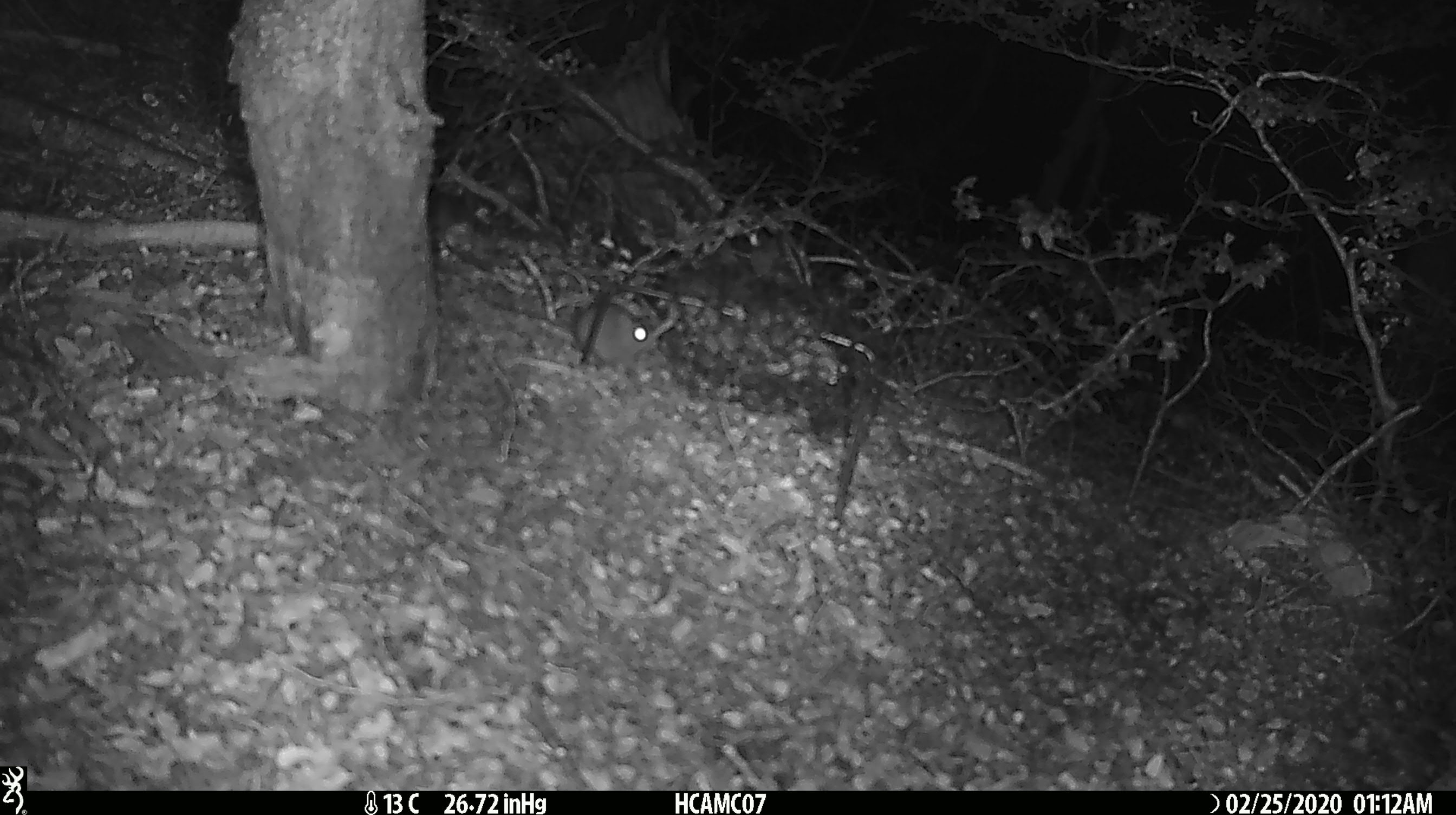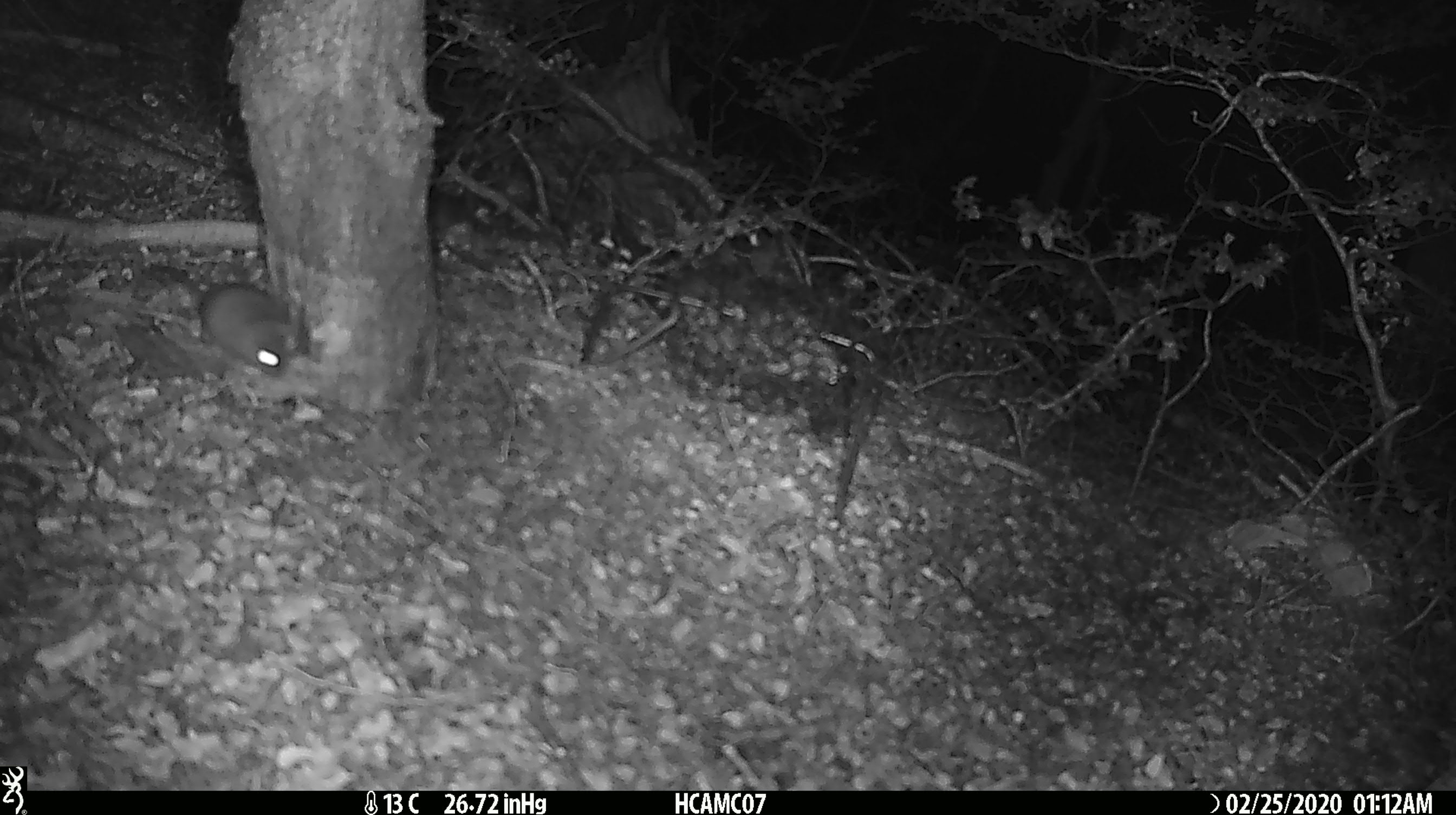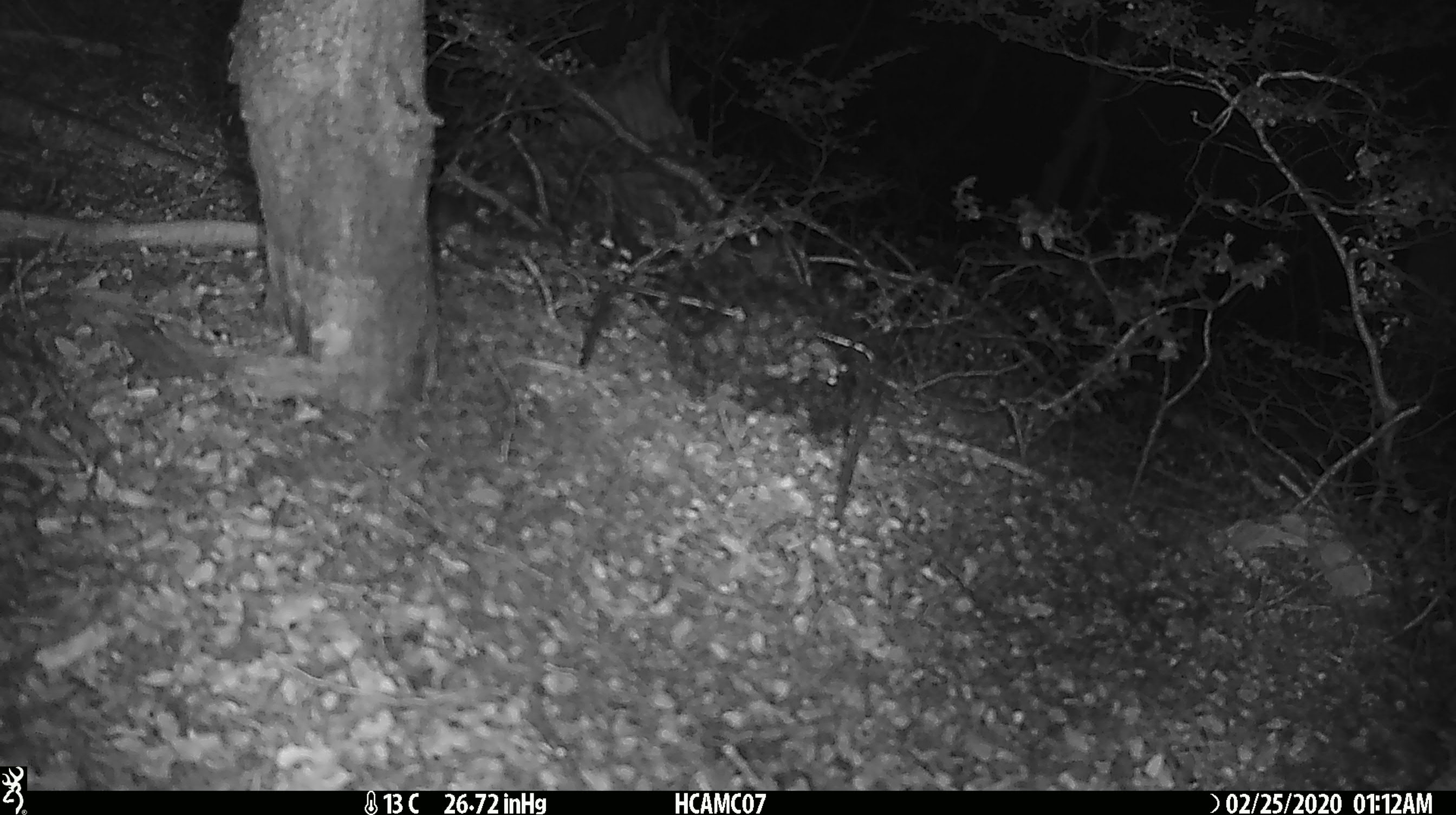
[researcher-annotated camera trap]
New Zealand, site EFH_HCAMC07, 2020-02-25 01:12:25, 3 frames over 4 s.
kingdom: Animalia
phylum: Chordata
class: Mammalia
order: Rodentia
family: Muridae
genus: Mus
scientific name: Mus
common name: mouse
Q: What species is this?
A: Mouse (Mus).